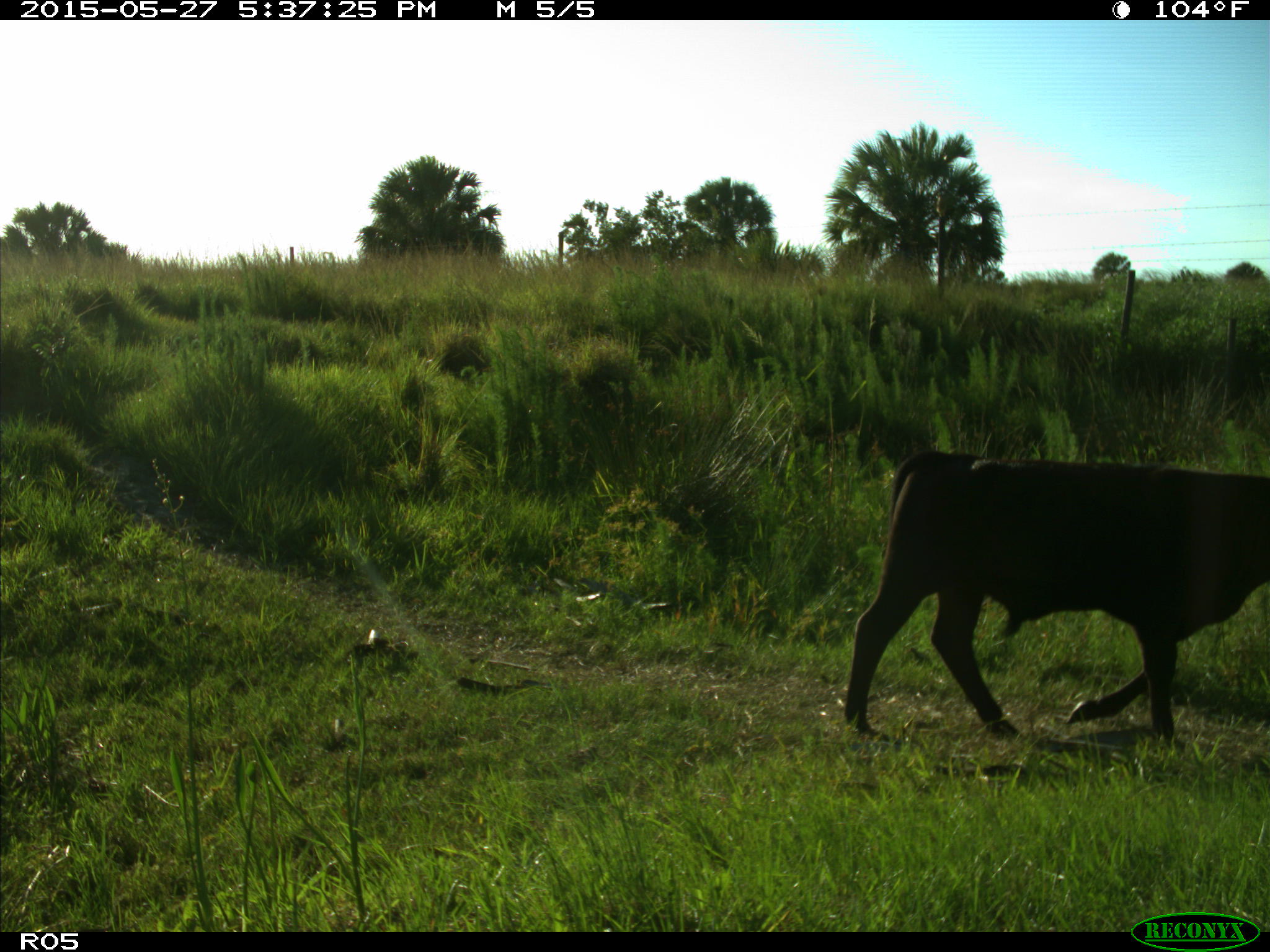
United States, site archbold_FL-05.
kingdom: Animalia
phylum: Chordata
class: Mammalia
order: Artiodactyla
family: Bovidae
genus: Bos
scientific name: Bos taurus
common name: domestic cow